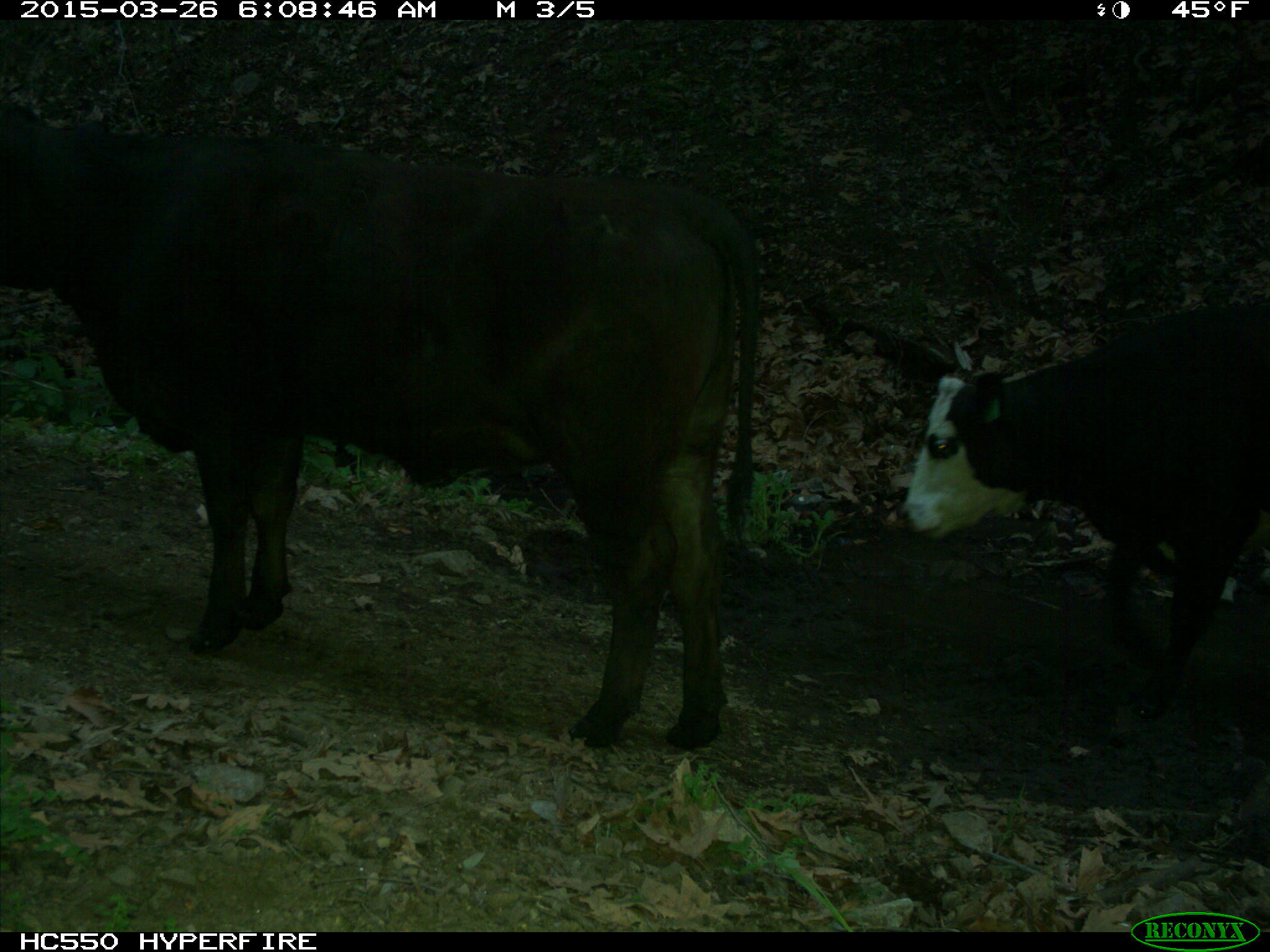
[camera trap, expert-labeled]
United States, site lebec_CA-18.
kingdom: Animalia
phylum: Chordata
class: Mammalia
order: Artiodactyla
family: Bovidae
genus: Bos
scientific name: Bos taurus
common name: domestic cow